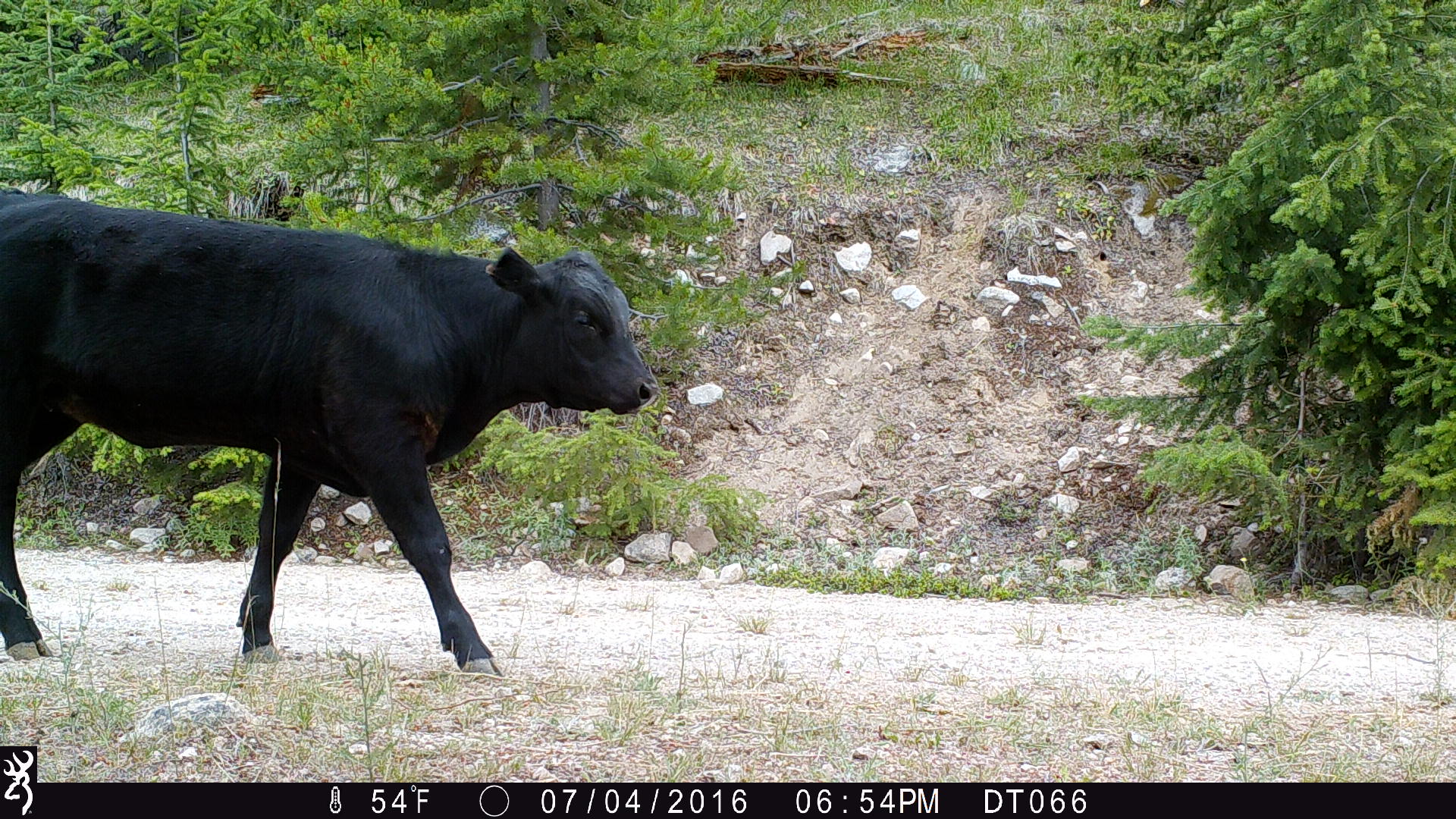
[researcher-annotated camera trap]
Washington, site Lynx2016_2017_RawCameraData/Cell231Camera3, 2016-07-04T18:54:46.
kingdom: Animalia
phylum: Chordata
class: Mammalia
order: Artiodactyla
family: Bovidae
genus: Bos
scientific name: Bos taurus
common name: domestic cattle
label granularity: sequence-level